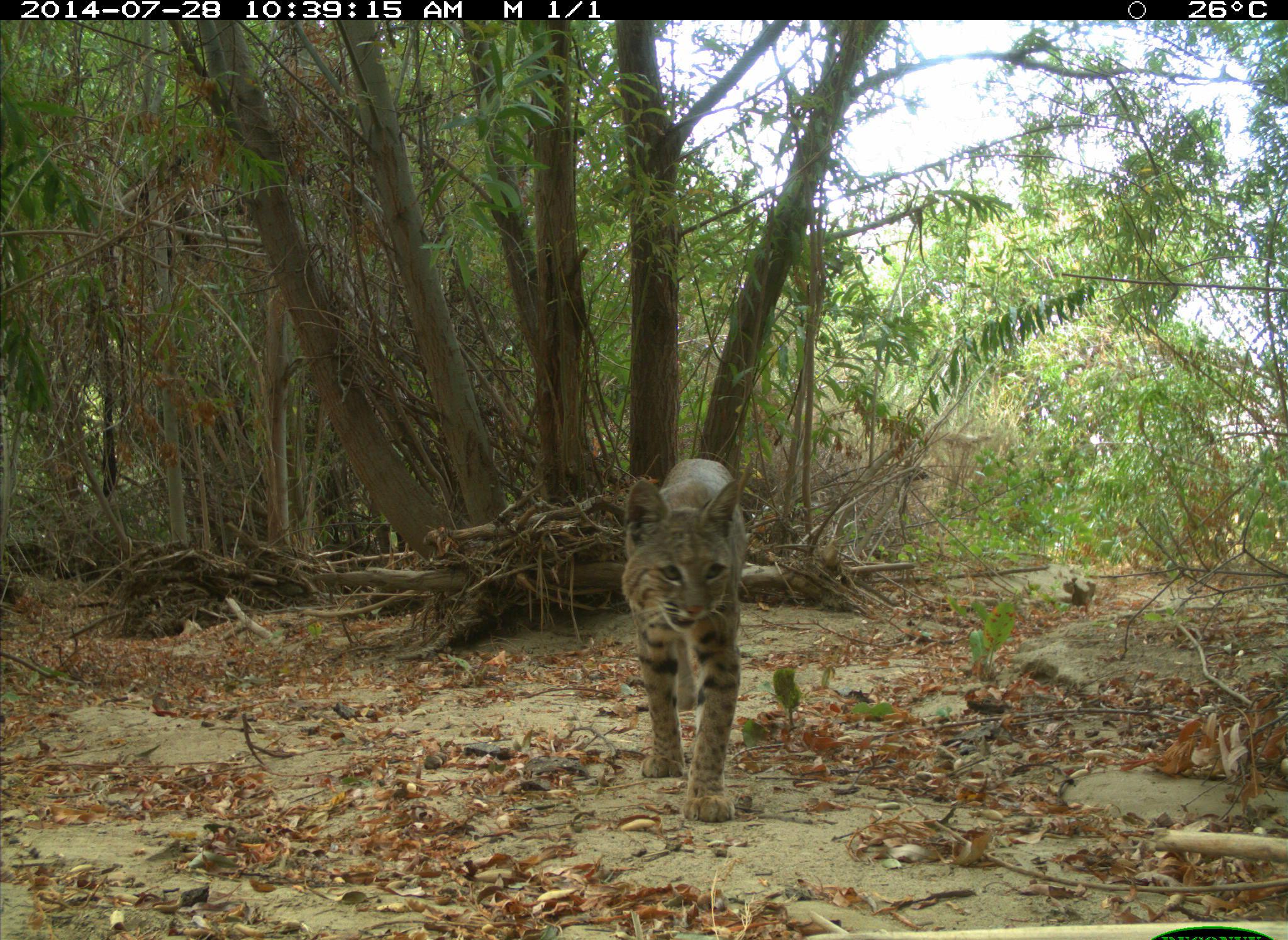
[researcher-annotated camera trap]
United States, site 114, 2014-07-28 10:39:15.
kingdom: Animalia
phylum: Chordata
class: Mammalia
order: Carnivora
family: Felidae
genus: Lynx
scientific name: Lynx rufus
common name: bobcat